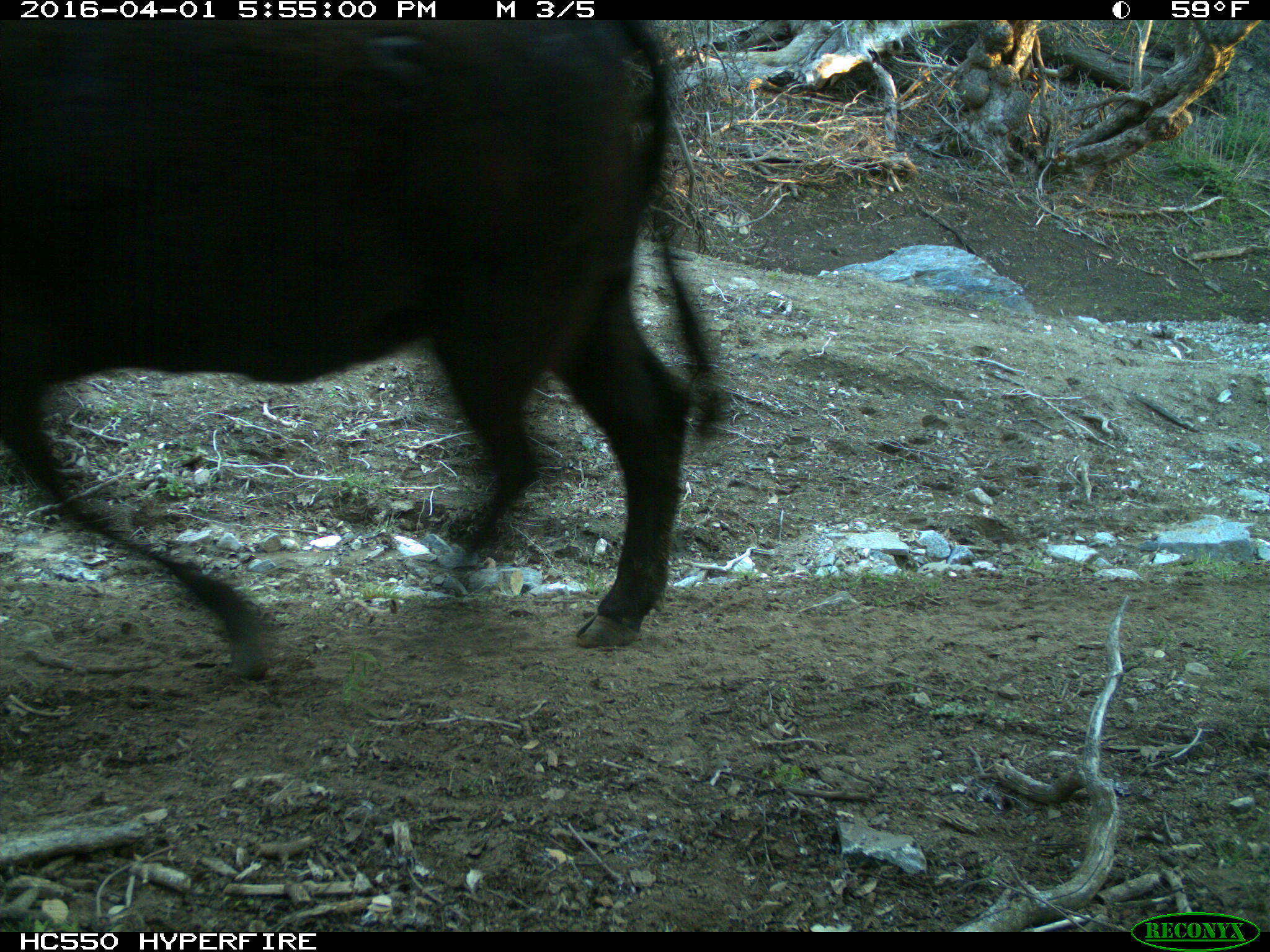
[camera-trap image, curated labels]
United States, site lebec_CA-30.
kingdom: Animalia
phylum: Chordata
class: Mammalia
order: Artiodactyla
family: Bovidae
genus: Bos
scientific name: Bos taurus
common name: domestic cow